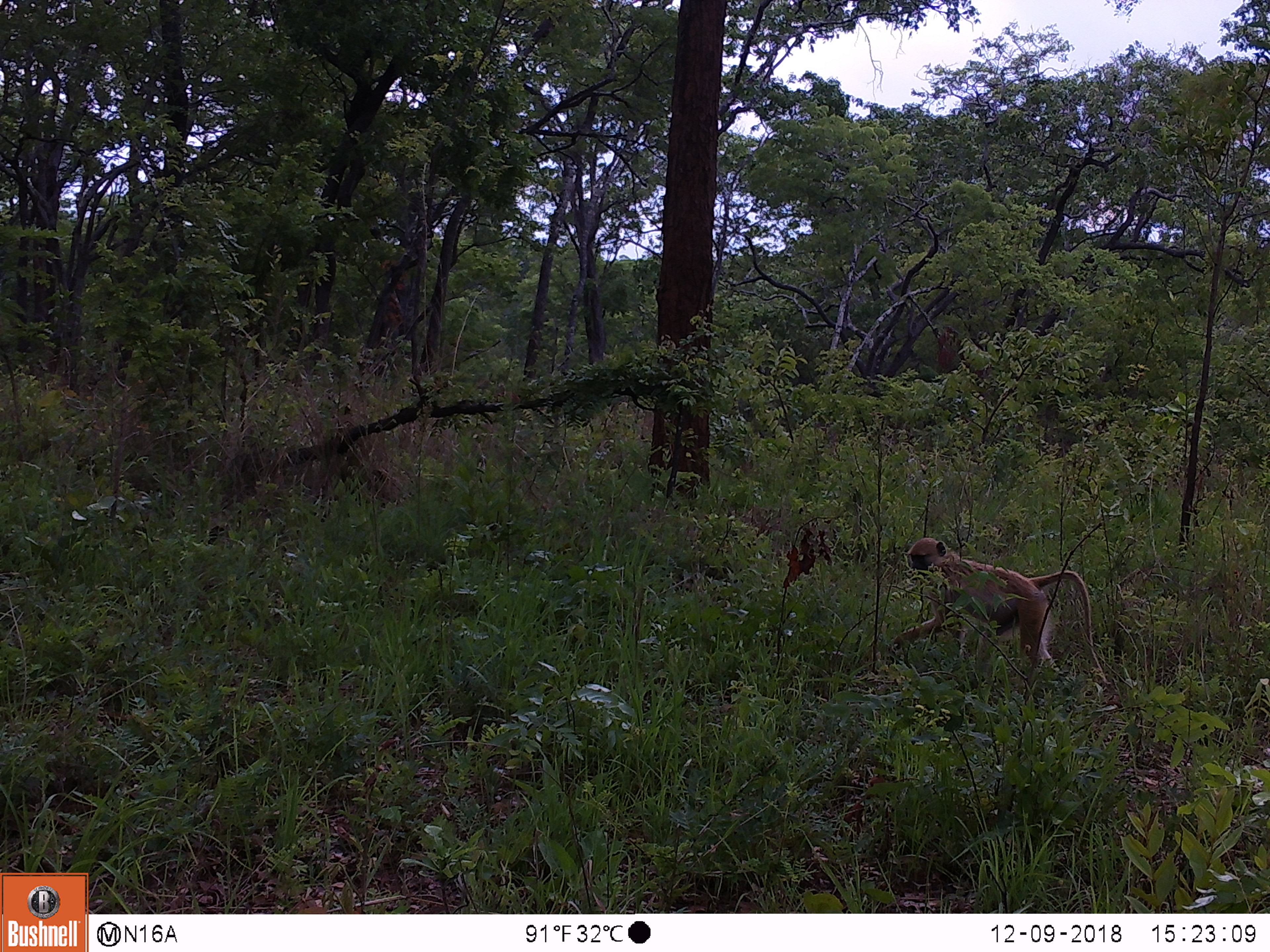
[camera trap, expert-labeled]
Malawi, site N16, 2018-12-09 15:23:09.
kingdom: Animalia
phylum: Chordata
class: Mammalia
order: Primates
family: Cercopithecidae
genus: Papio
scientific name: Papio cynocephalus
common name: yellow baboon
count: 1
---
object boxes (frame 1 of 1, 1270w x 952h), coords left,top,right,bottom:
yellow baboon: 872,524,1112,696